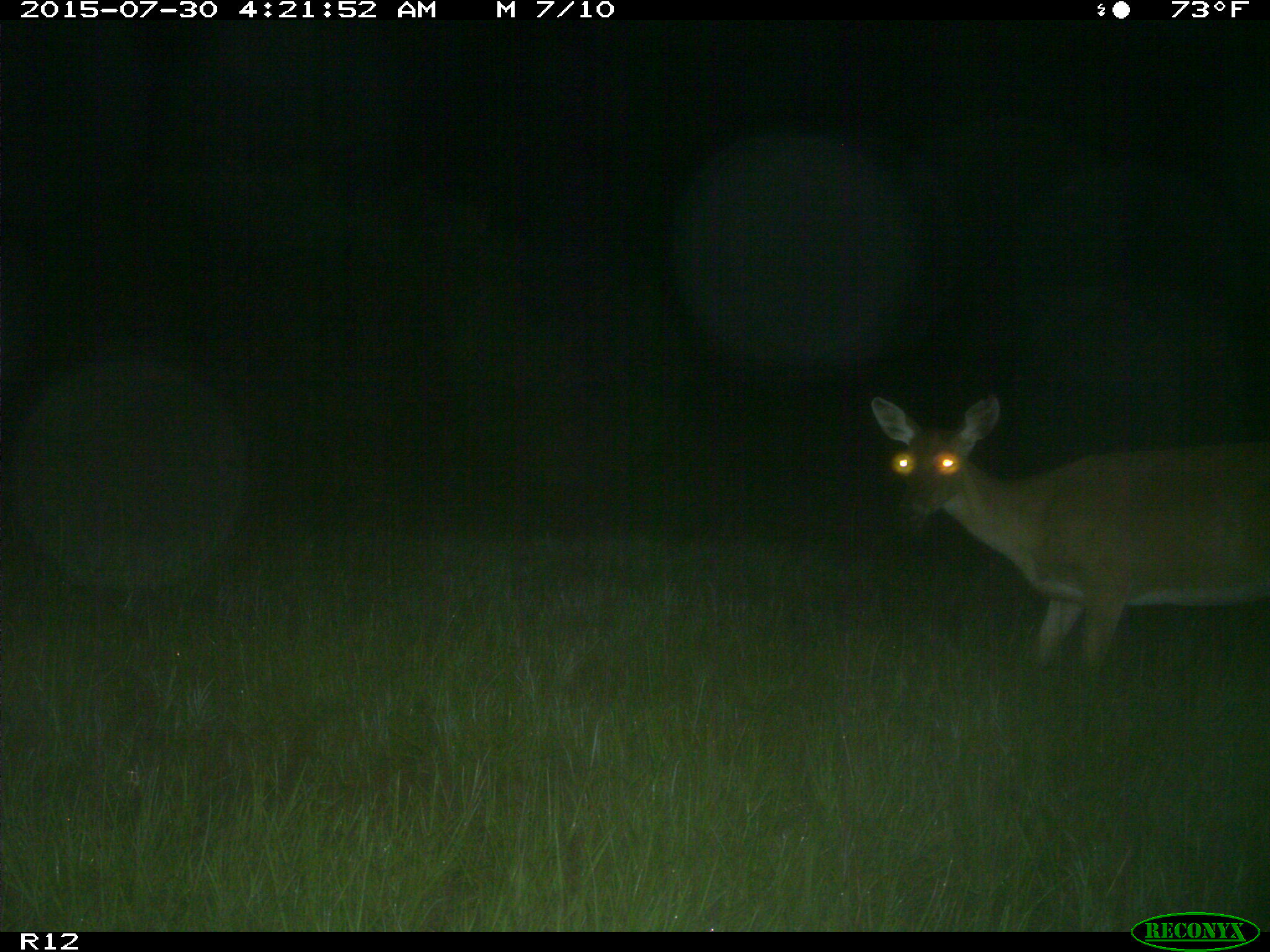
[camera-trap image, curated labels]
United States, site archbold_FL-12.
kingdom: Animalia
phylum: Chordata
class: Mammalia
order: Artiodactyla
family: Cervidae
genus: Odocoileus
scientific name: Odocoileus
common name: deer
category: unidentified deer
Unidentified deer (deer) (Odocoileus).